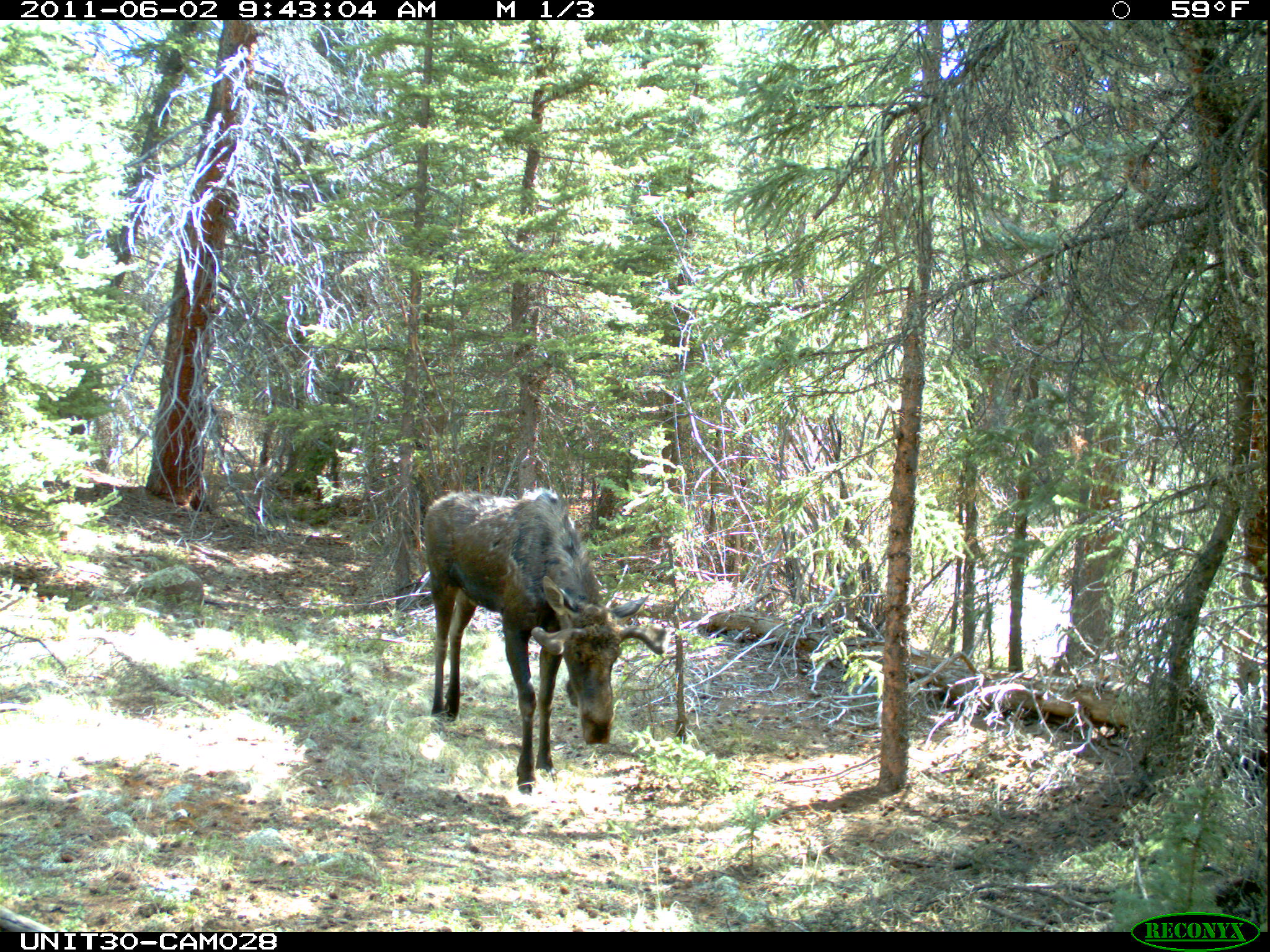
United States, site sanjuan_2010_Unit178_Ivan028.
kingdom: Animalia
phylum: Chordata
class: Mammalia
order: Artiodactyla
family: Cervidae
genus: Alces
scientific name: Alces alces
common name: moose